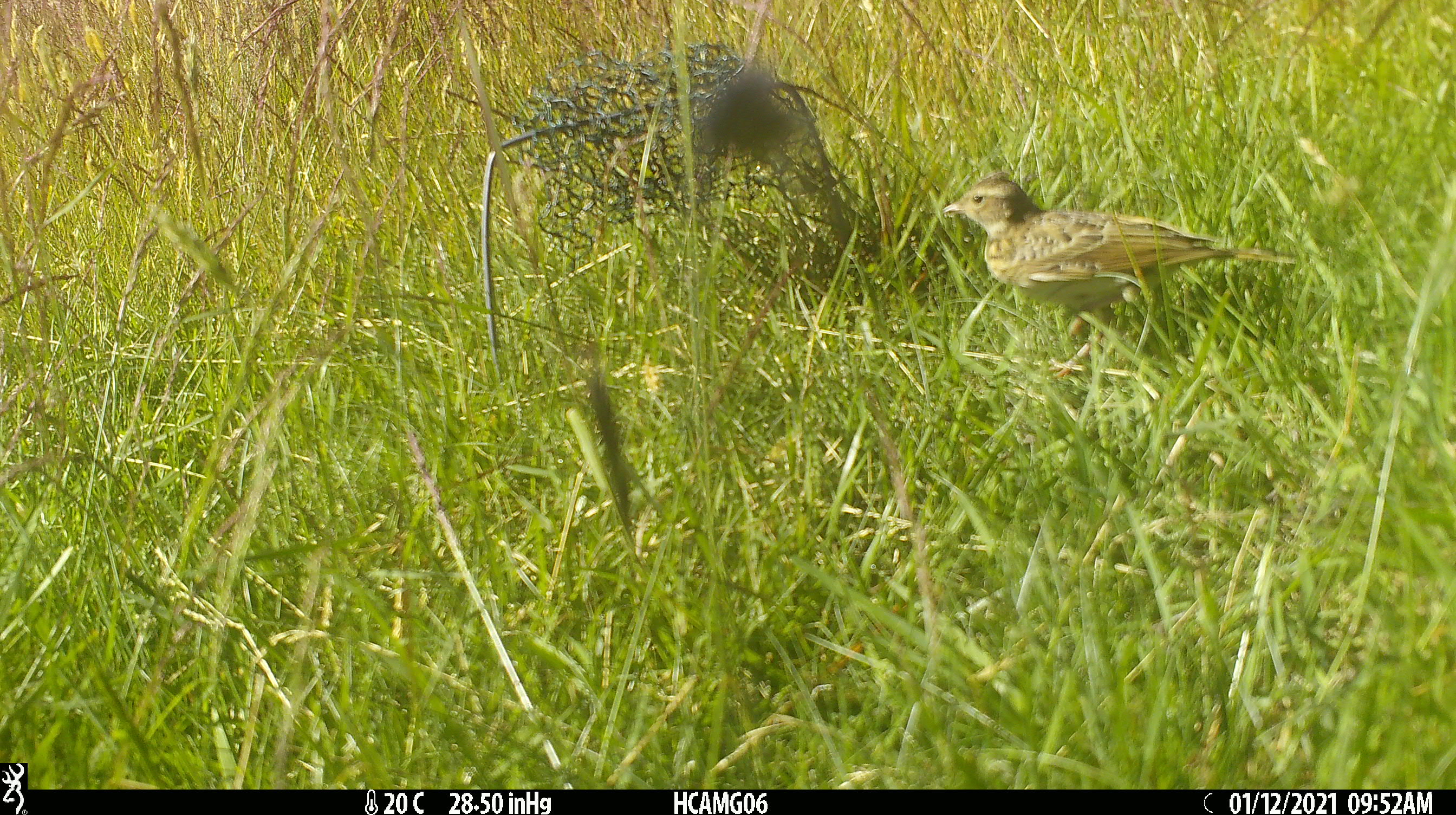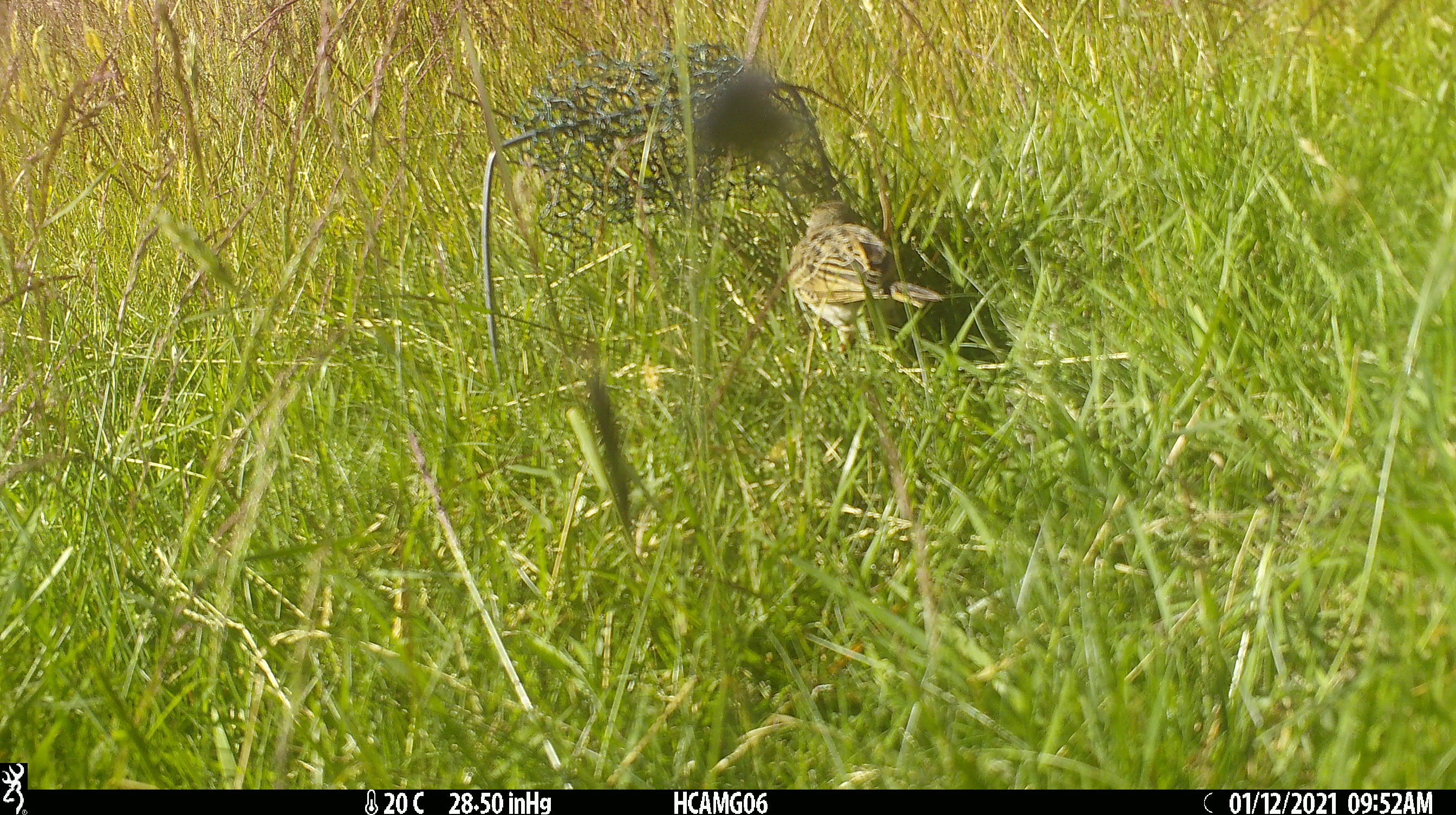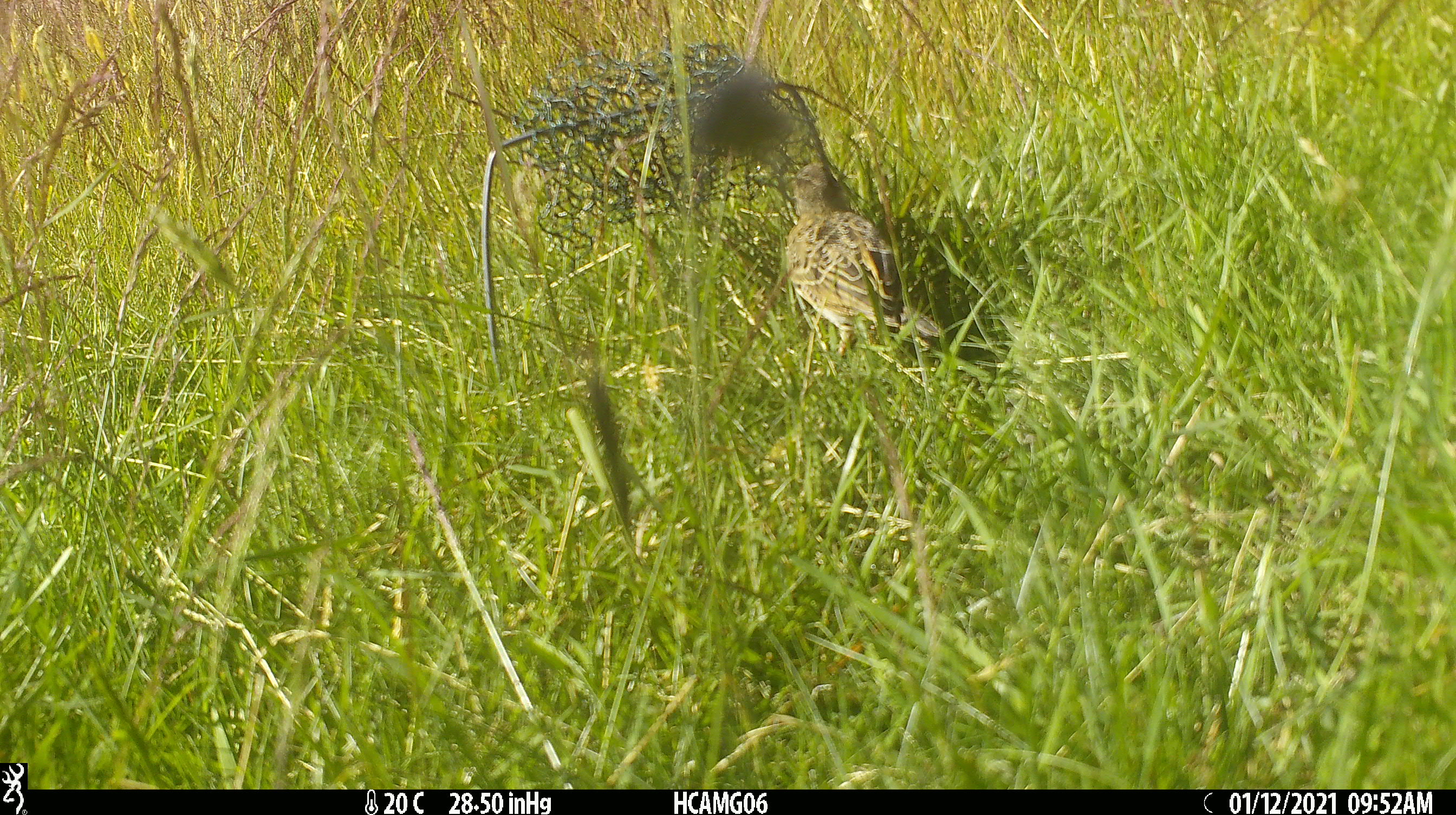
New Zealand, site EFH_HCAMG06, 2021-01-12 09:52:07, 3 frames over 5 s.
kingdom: Animalia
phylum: Chordata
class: Aves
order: Passeriformes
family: Motacillidae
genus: Anthus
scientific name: Anthus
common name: pipit